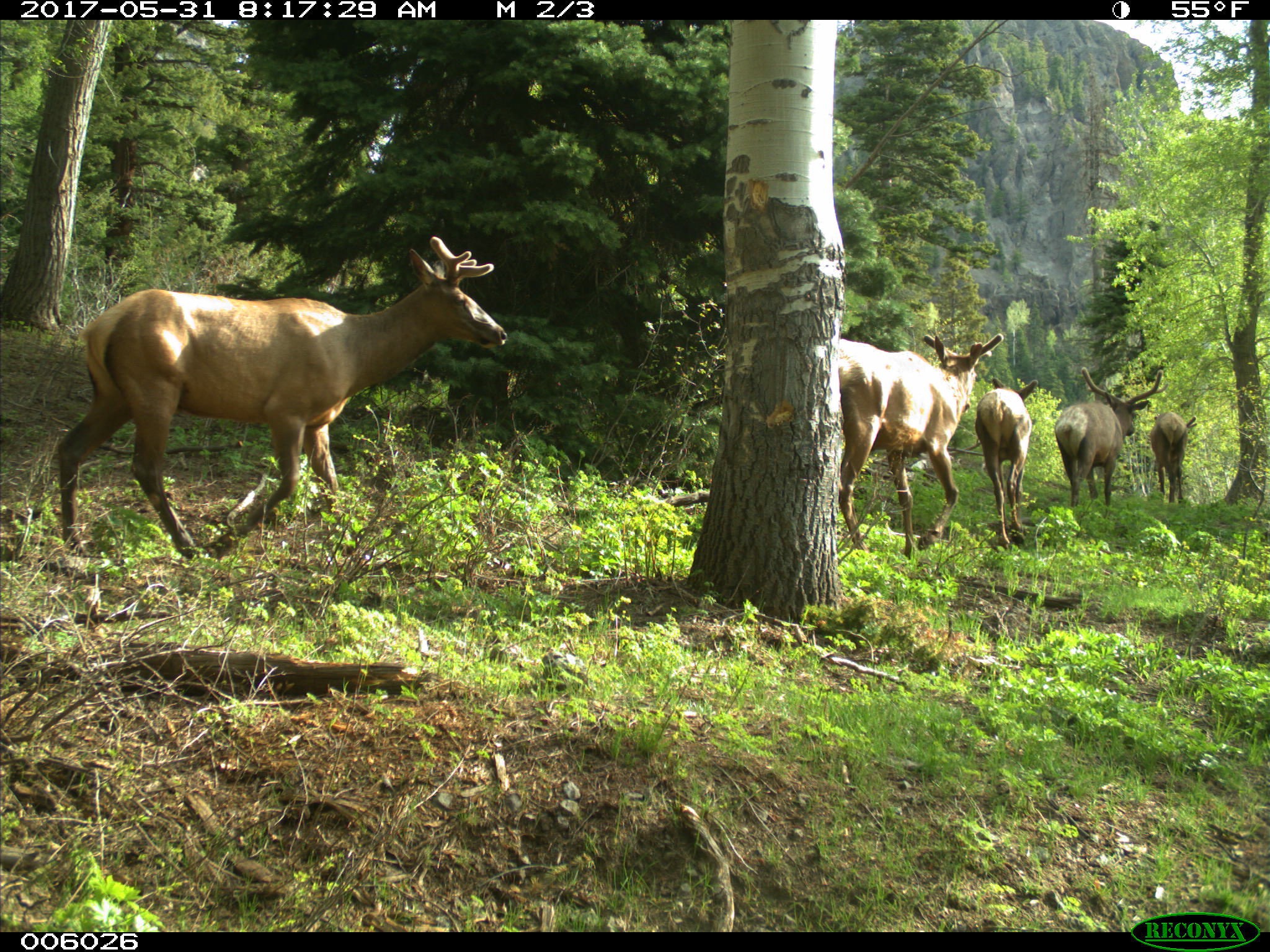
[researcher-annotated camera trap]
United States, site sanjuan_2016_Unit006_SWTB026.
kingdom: Animalia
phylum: Chordata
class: Mammalia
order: Artiodactyla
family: Cervidae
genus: Cervus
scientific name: Cervus elaphus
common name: red deer